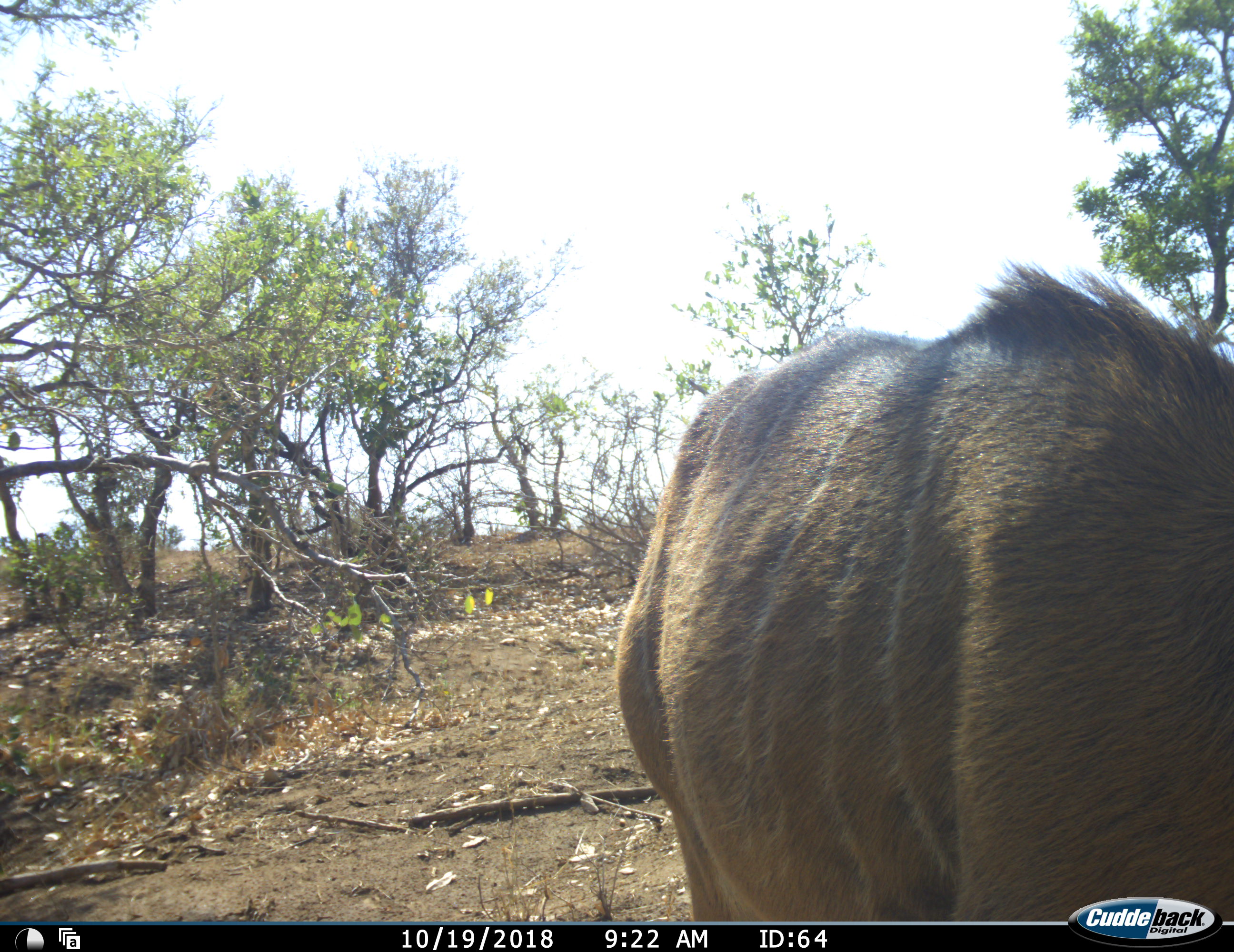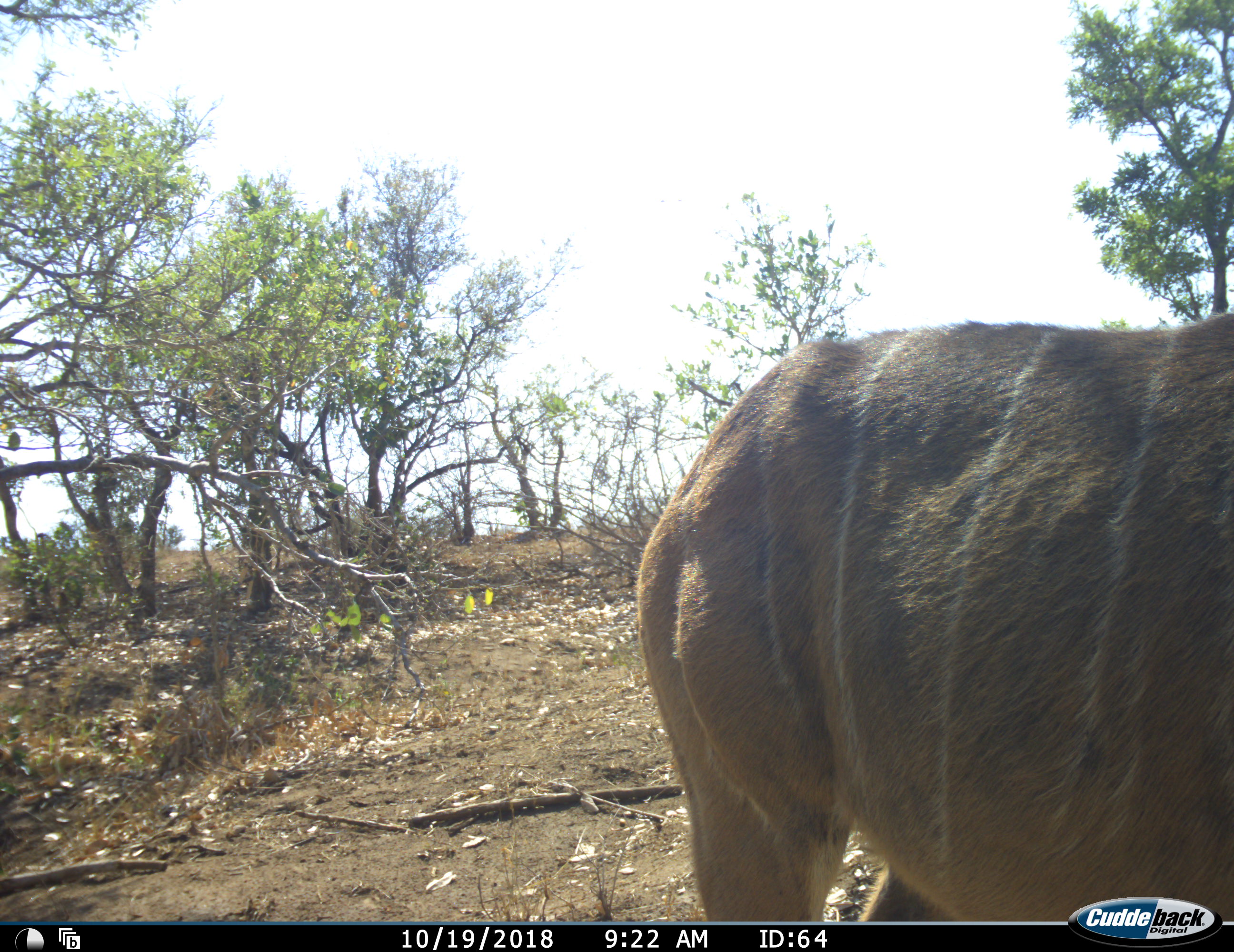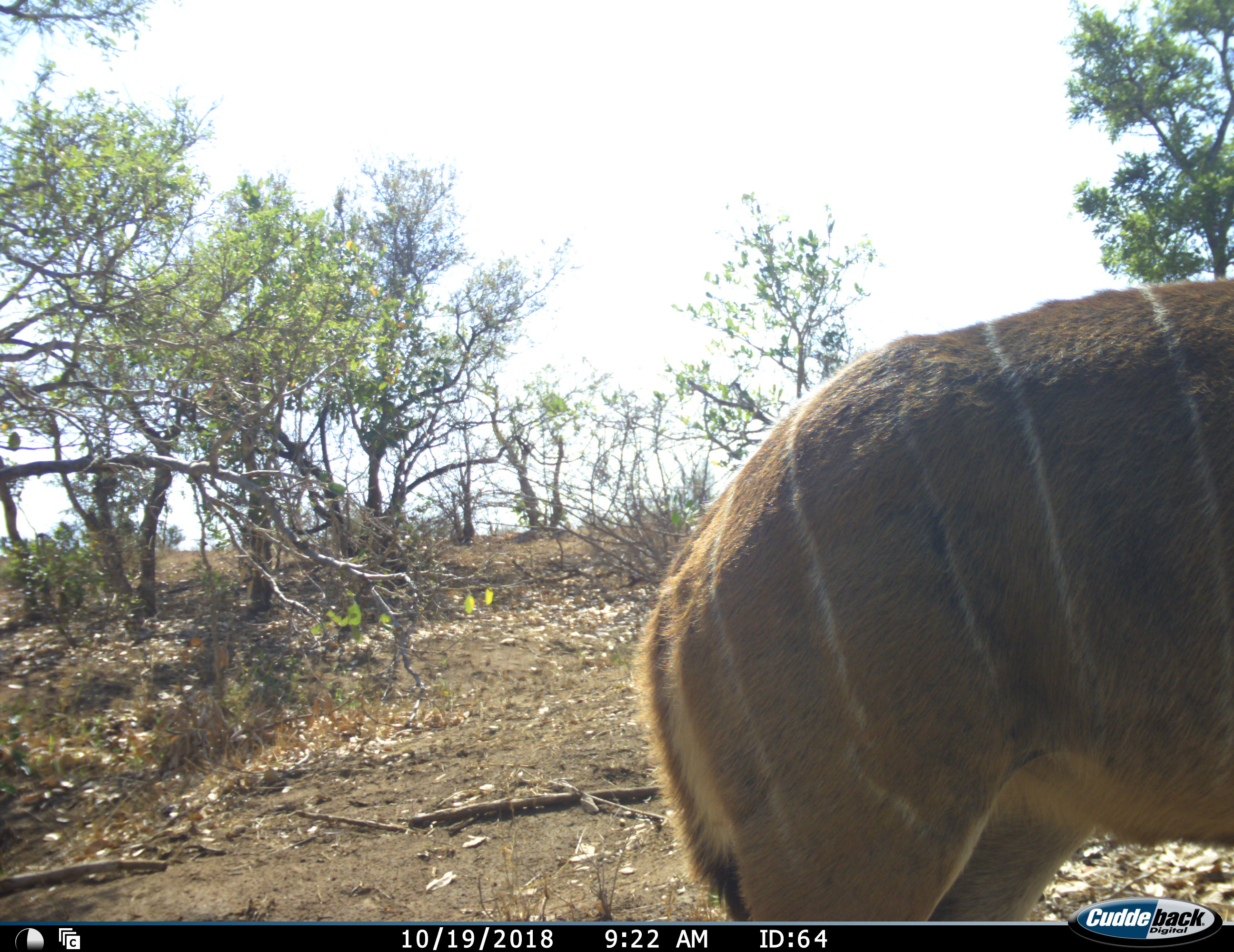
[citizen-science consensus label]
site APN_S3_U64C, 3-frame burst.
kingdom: Animalia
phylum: Chordata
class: Mammalia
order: Artiodactyla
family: Bovidae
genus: Tragelaphus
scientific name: Tragelaphus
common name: kudu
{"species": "kudu (Tragelaphus)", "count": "1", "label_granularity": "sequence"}